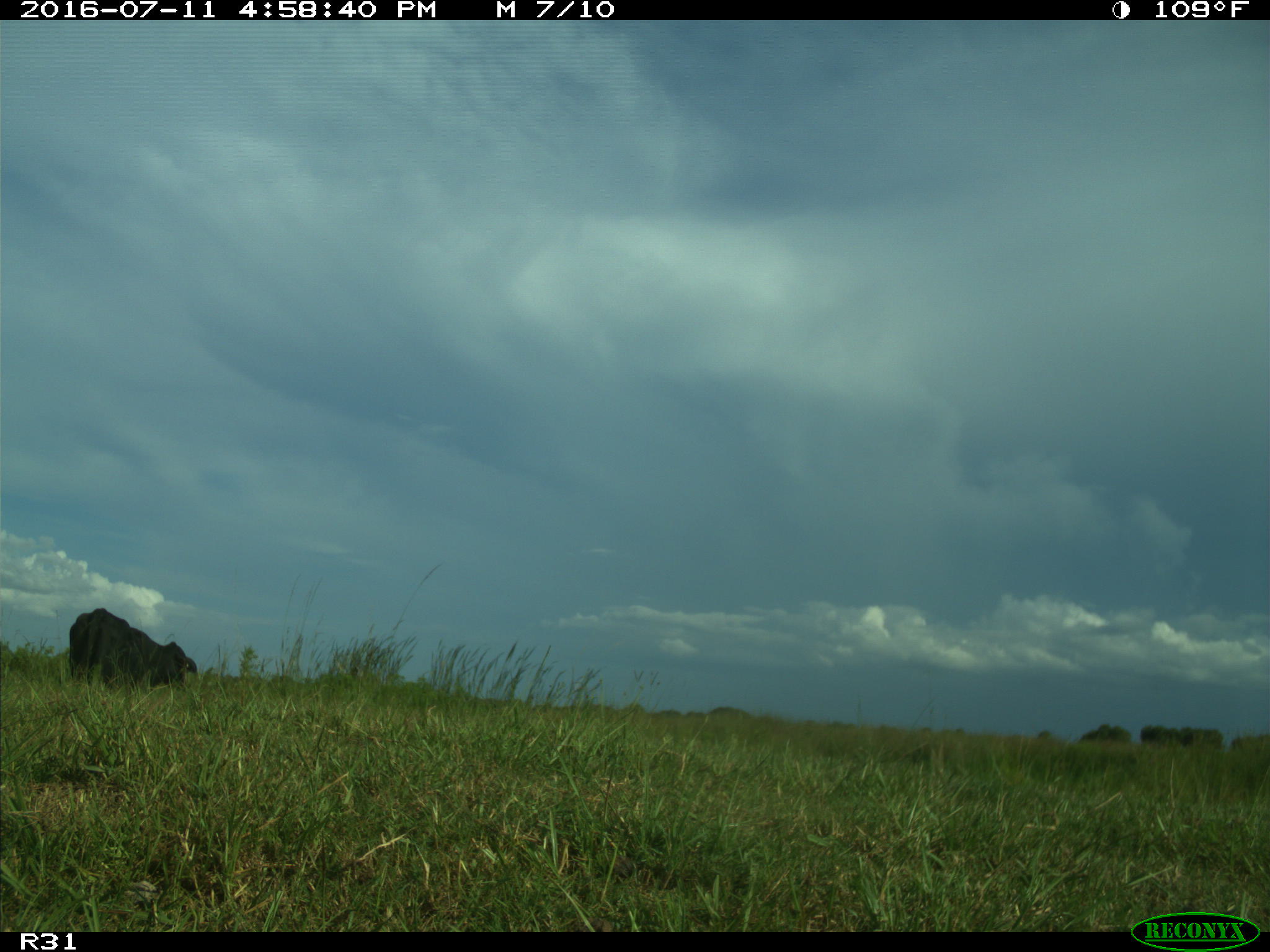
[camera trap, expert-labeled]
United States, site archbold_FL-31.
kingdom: Animalia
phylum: Chordata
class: Mammalia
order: Artiodactyla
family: Bovidae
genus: Bos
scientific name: Bos taurus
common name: domestic cow